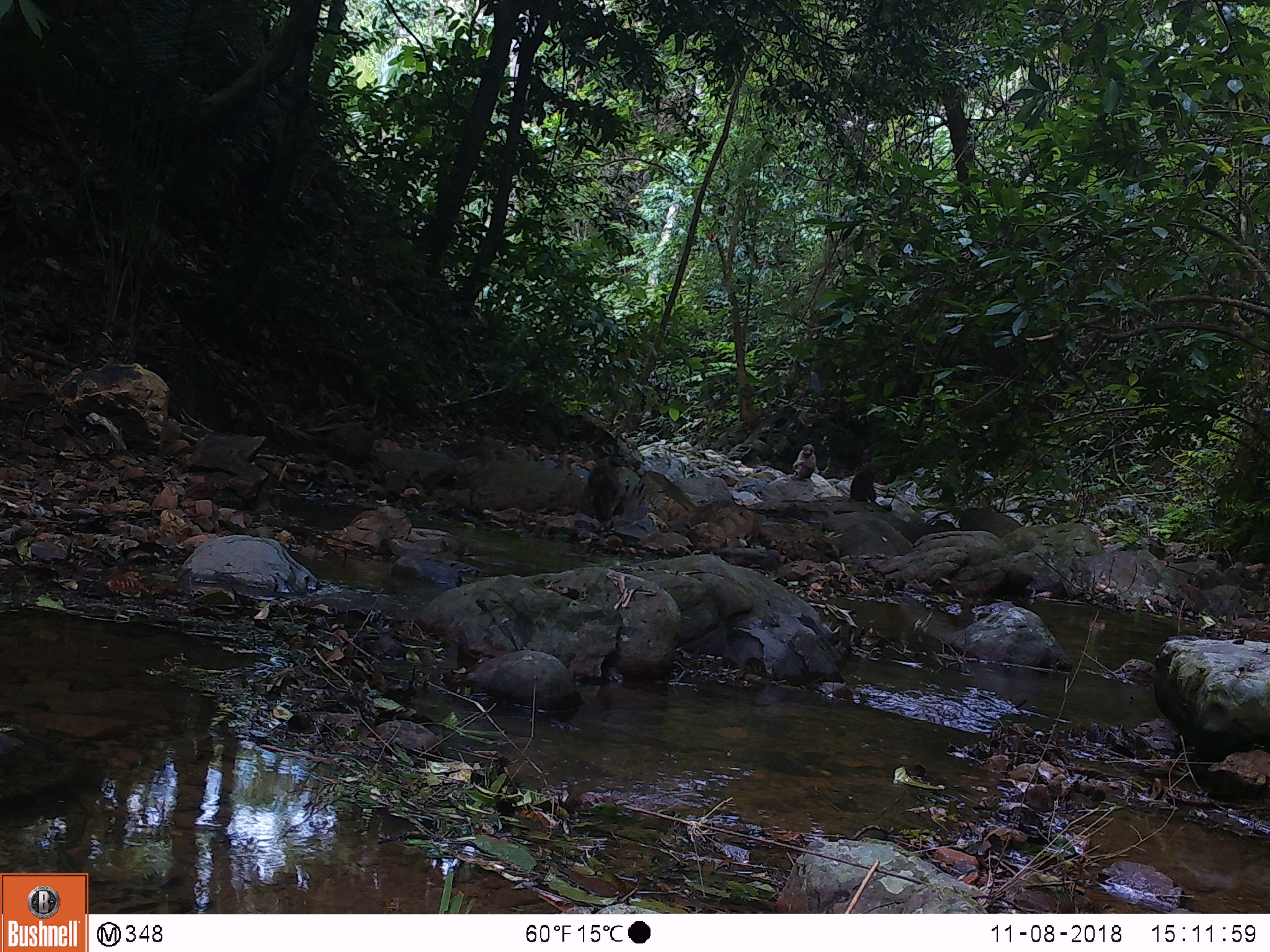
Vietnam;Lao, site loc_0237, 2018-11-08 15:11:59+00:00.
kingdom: Animalia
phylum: Chordata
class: Mammalia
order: Primates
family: Cercopithecidae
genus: Macaca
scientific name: Macaca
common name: macaques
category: assam or rhesus macaque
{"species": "assam or rhesus macaque (macaques) (Macaca)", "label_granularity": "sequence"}